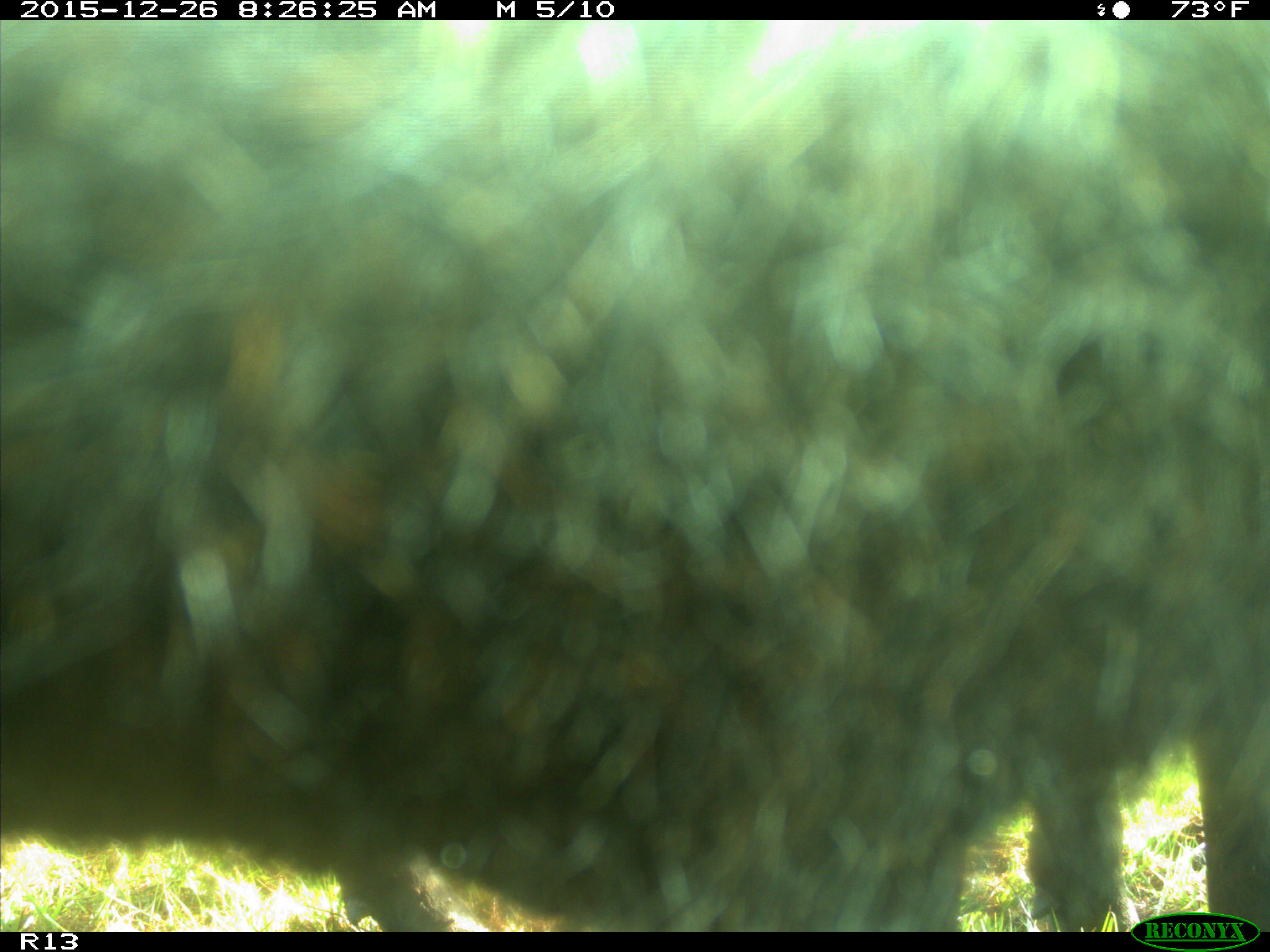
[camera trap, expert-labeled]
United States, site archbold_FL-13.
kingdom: Animalia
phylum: Chordata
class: Mammalia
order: Artiodactyla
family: Bovidae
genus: Bos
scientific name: Bos taurus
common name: domestic cow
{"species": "Bos taurus (domestic cow)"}